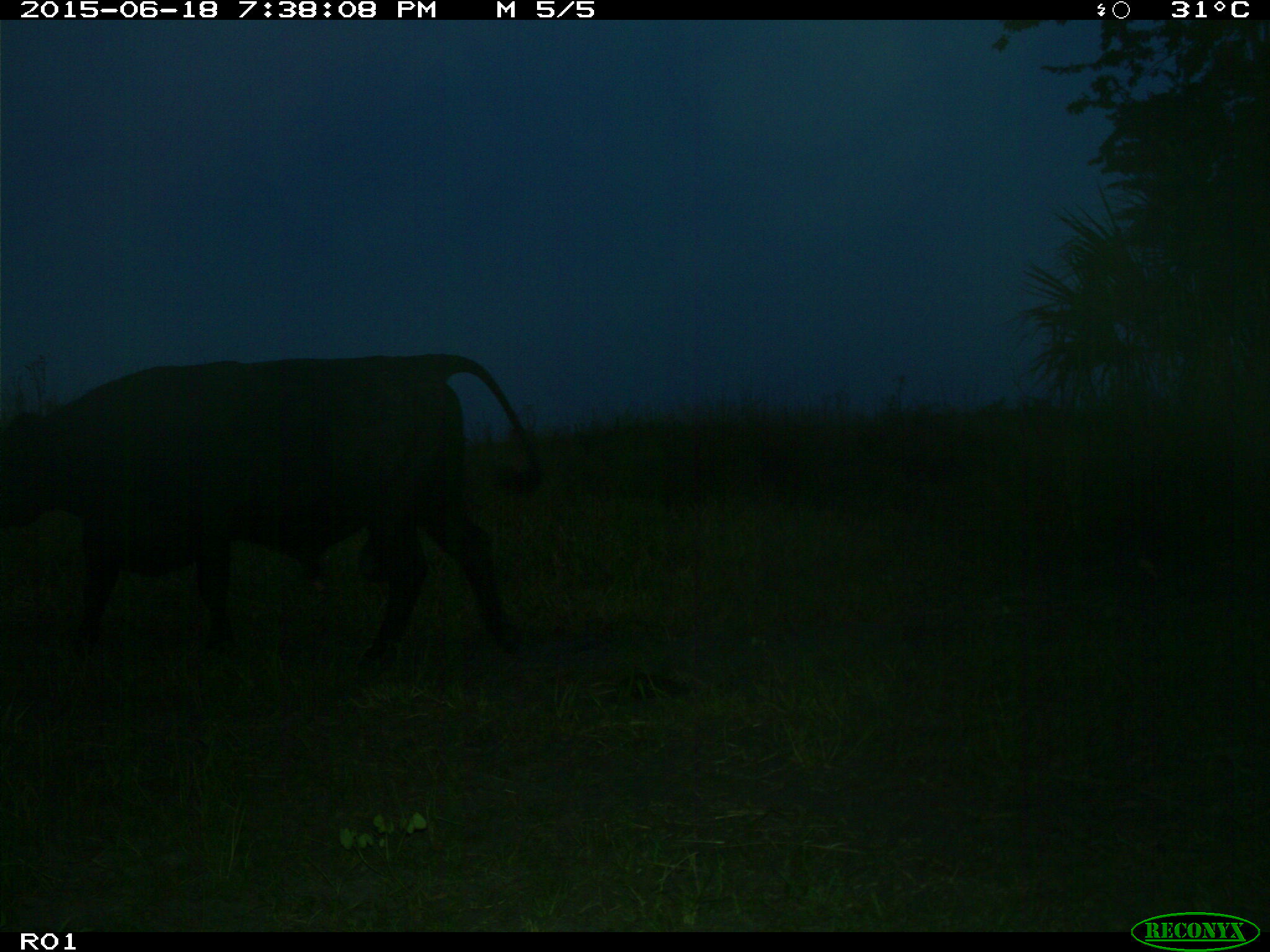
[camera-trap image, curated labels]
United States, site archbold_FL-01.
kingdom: Animalia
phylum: Chordata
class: Mammalia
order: Artiodactyla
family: Bovidae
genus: Bos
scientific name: Bos taurus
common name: domestic cow